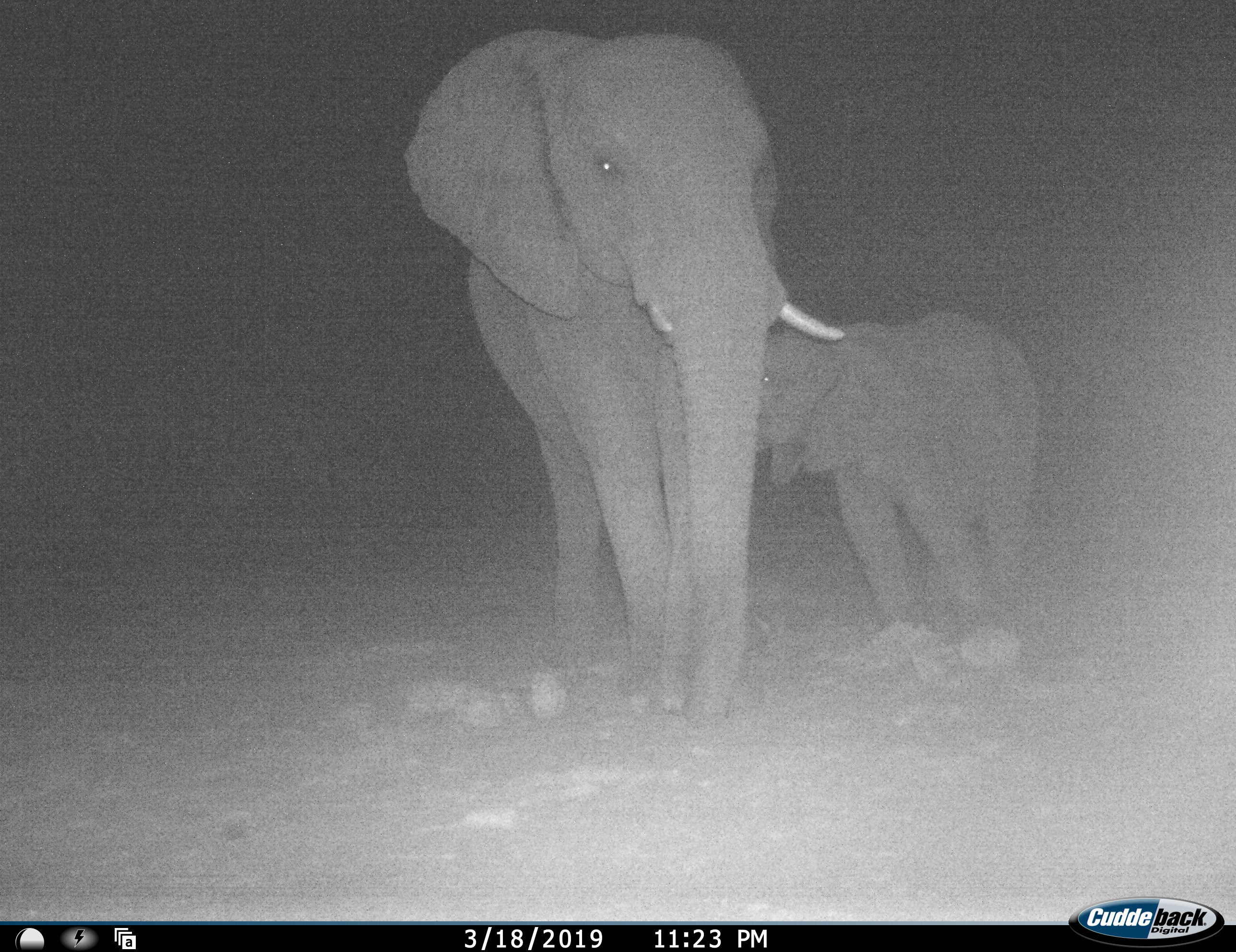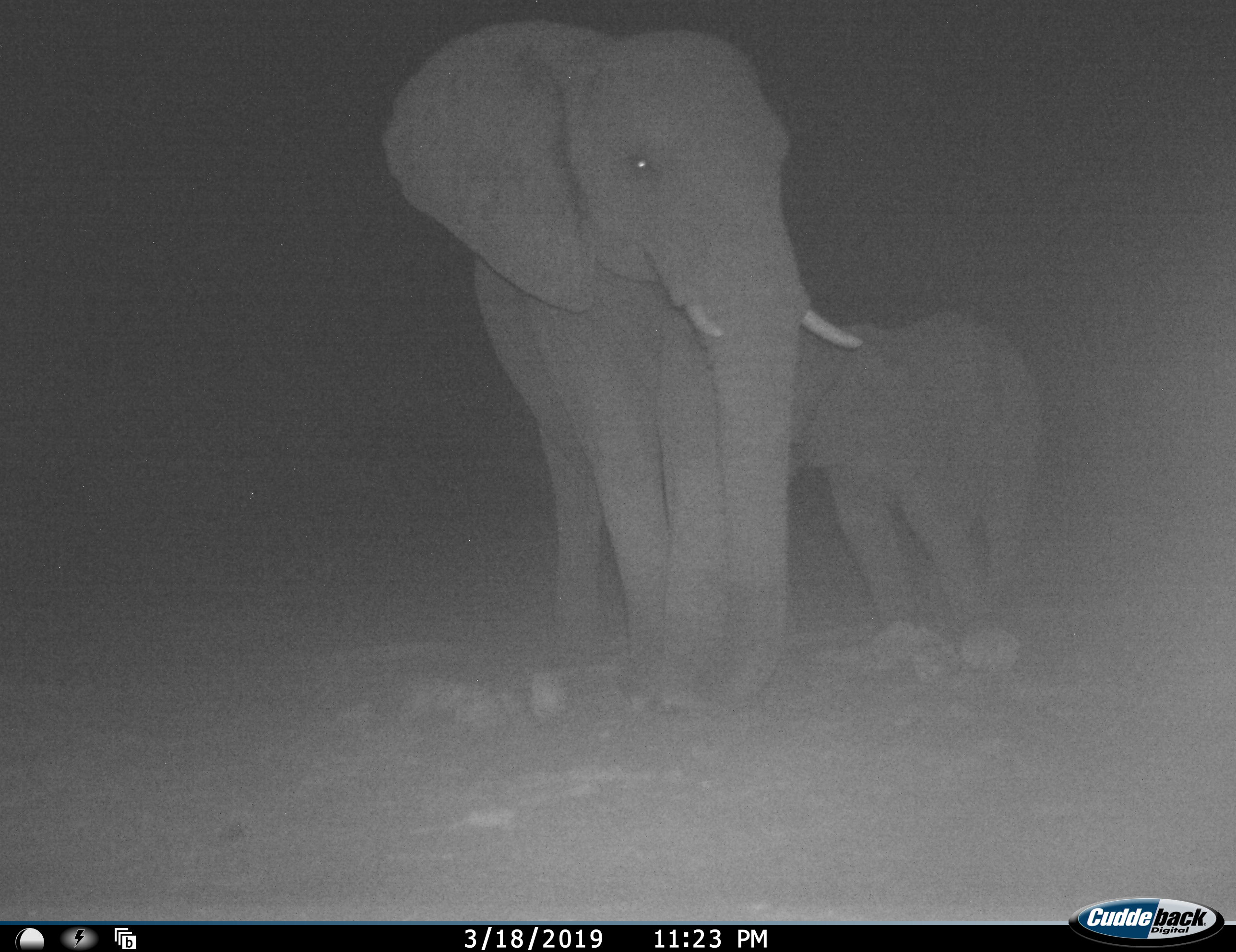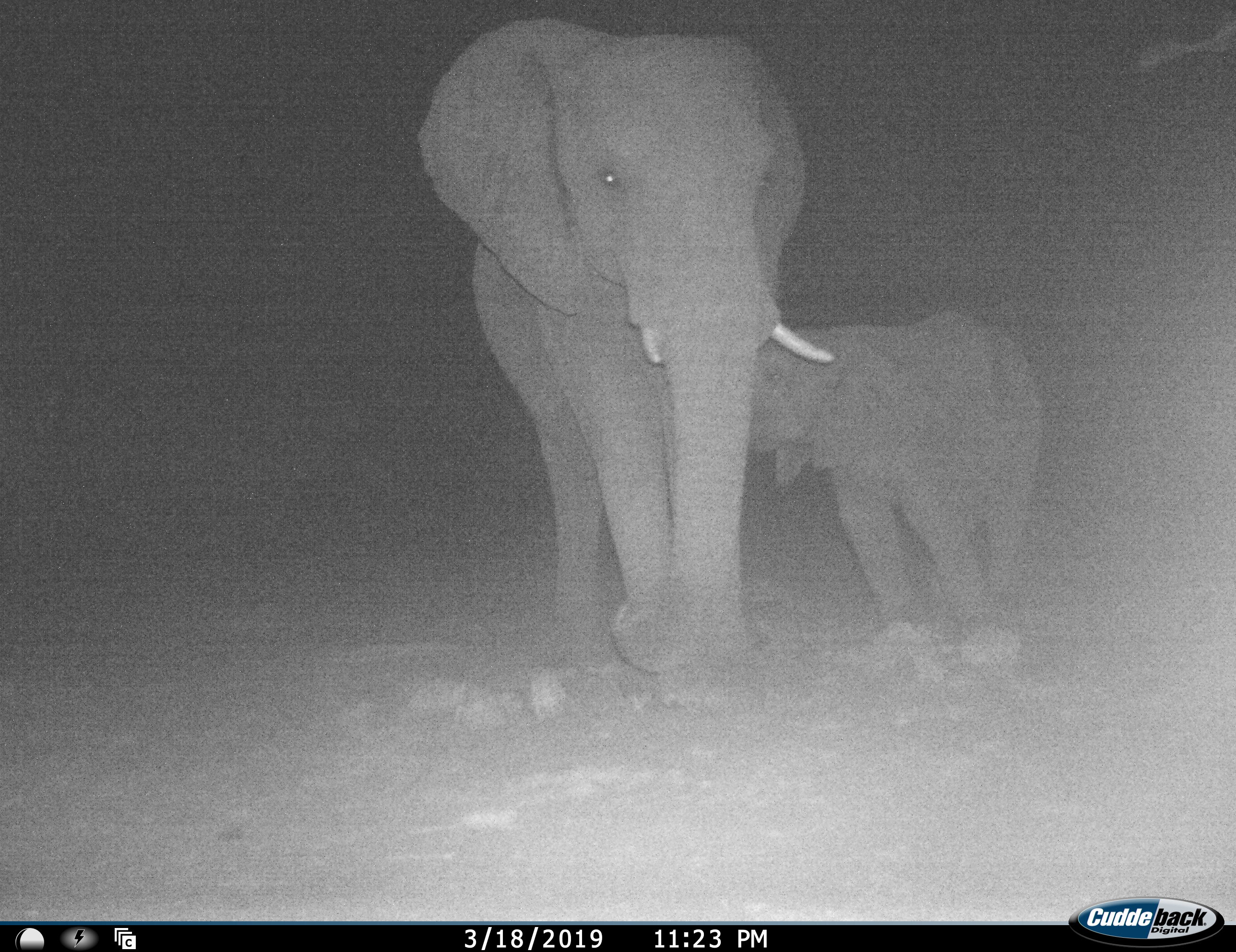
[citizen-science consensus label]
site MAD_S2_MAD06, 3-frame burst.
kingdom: Animalia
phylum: Chordata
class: Mammalia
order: Proboscidea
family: Elephantidae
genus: Loxodonta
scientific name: Loxodonta africana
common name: african bush elephant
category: elephant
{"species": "elephant (african bush elephant) (Loxodonta africana)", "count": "2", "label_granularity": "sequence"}